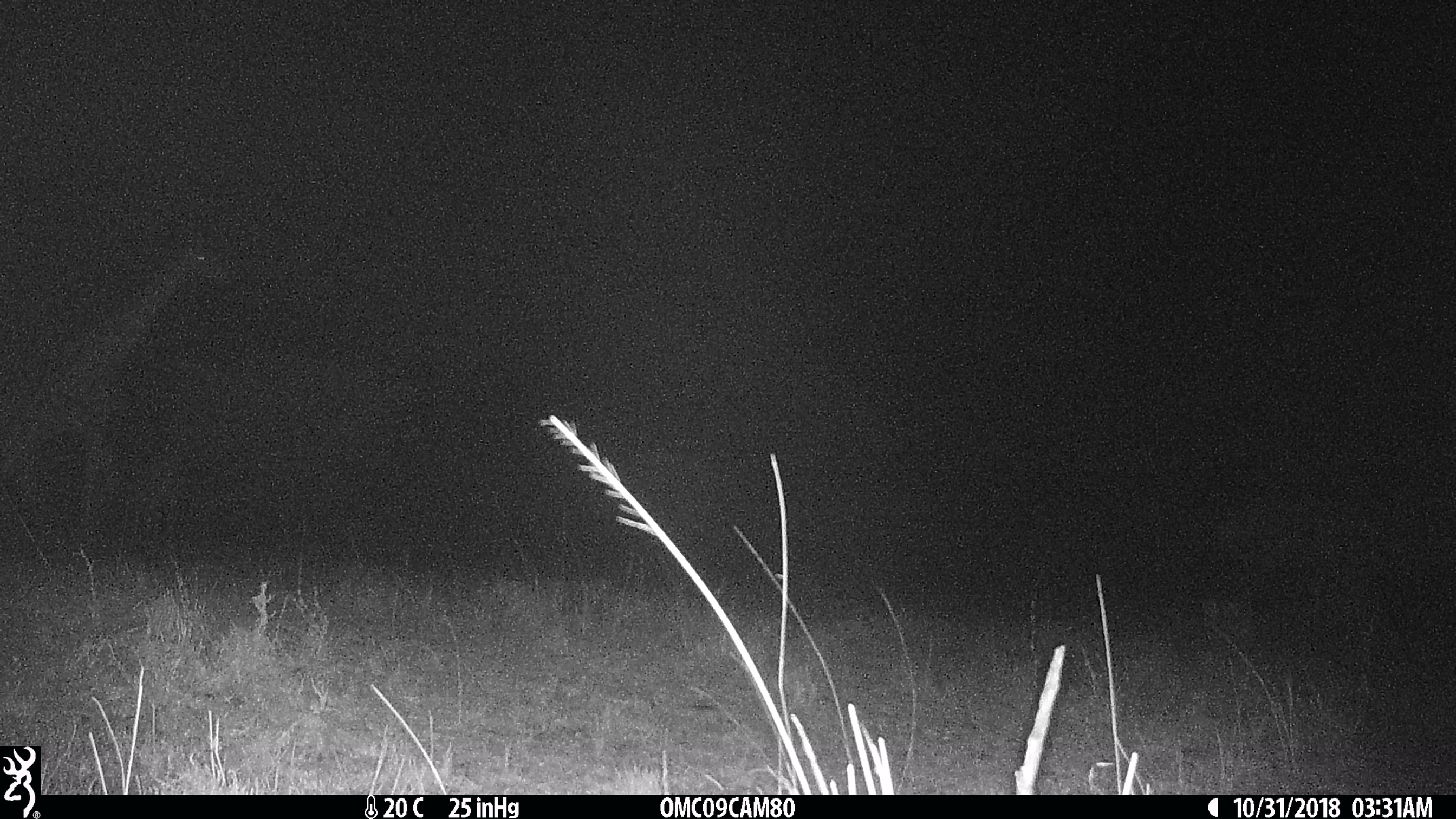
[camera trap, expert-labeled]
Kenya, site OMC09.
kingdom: Animalia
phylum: Chordata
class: Mammalia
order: Artiodactyla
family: Giraffidae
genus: Giraffa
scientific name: Giraffa camelopardalis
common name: northern giraffe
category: giraffe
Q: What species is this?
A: Giraffe (northern giraffe) (Giraffa camelopardalis).